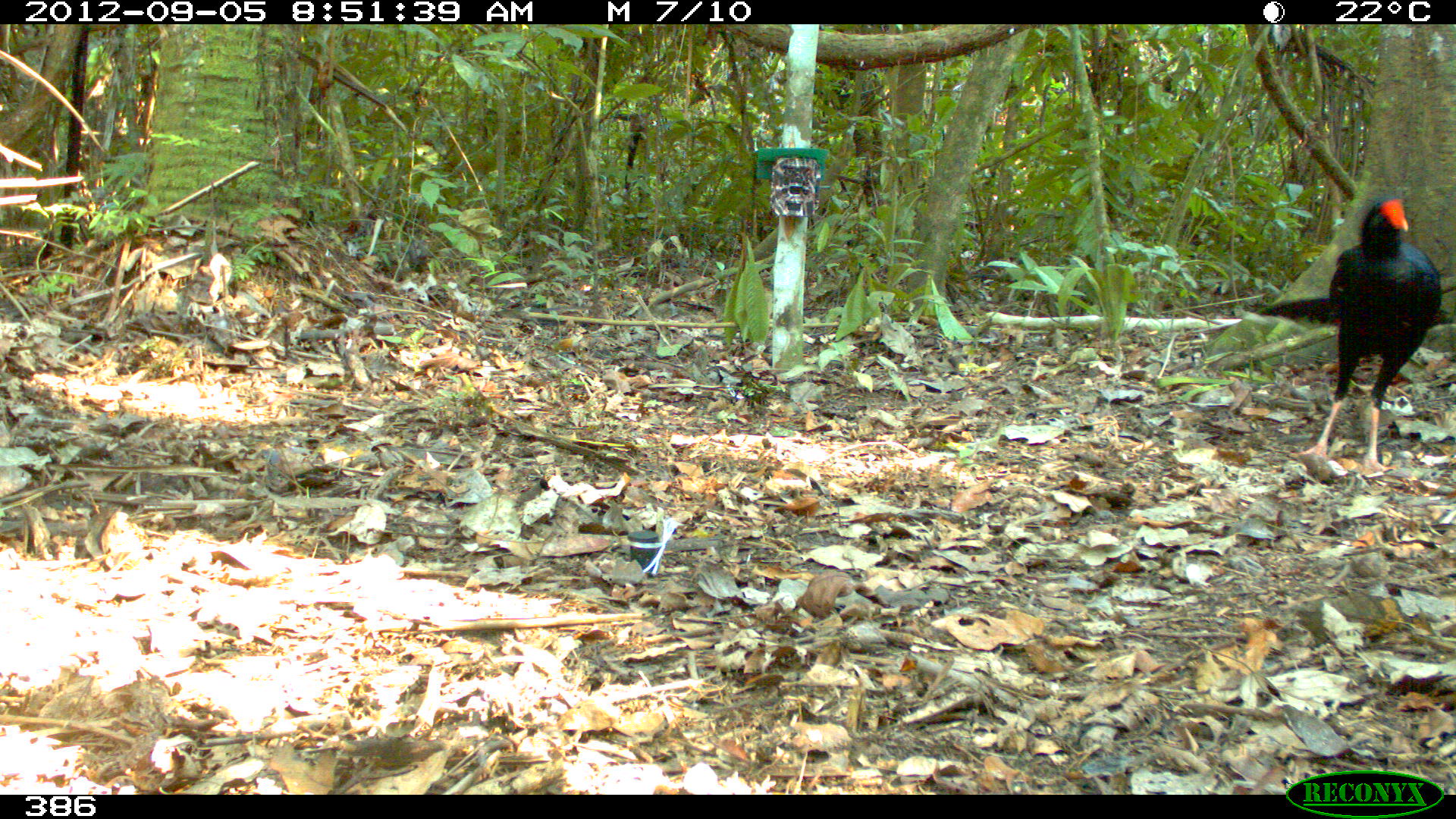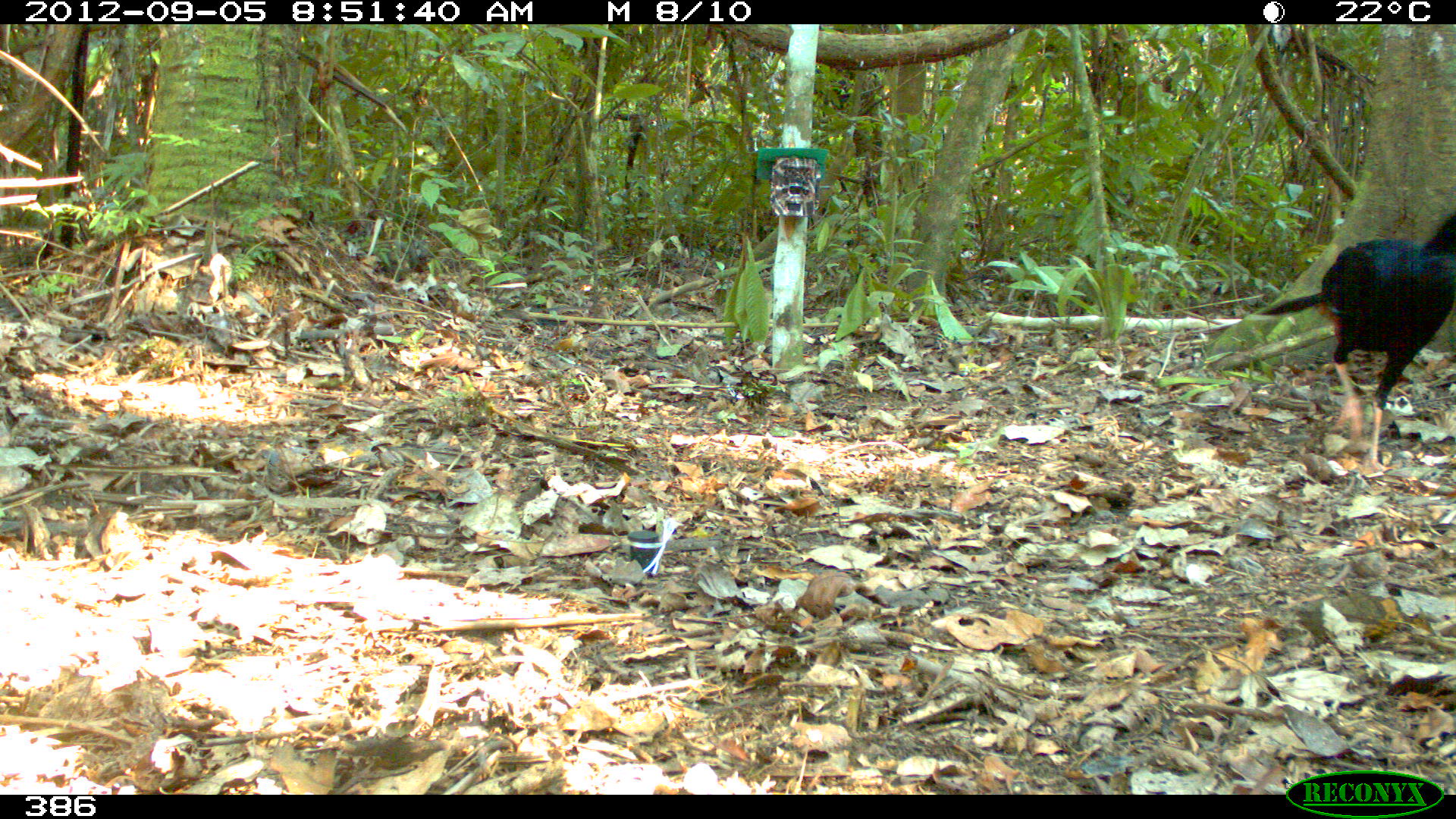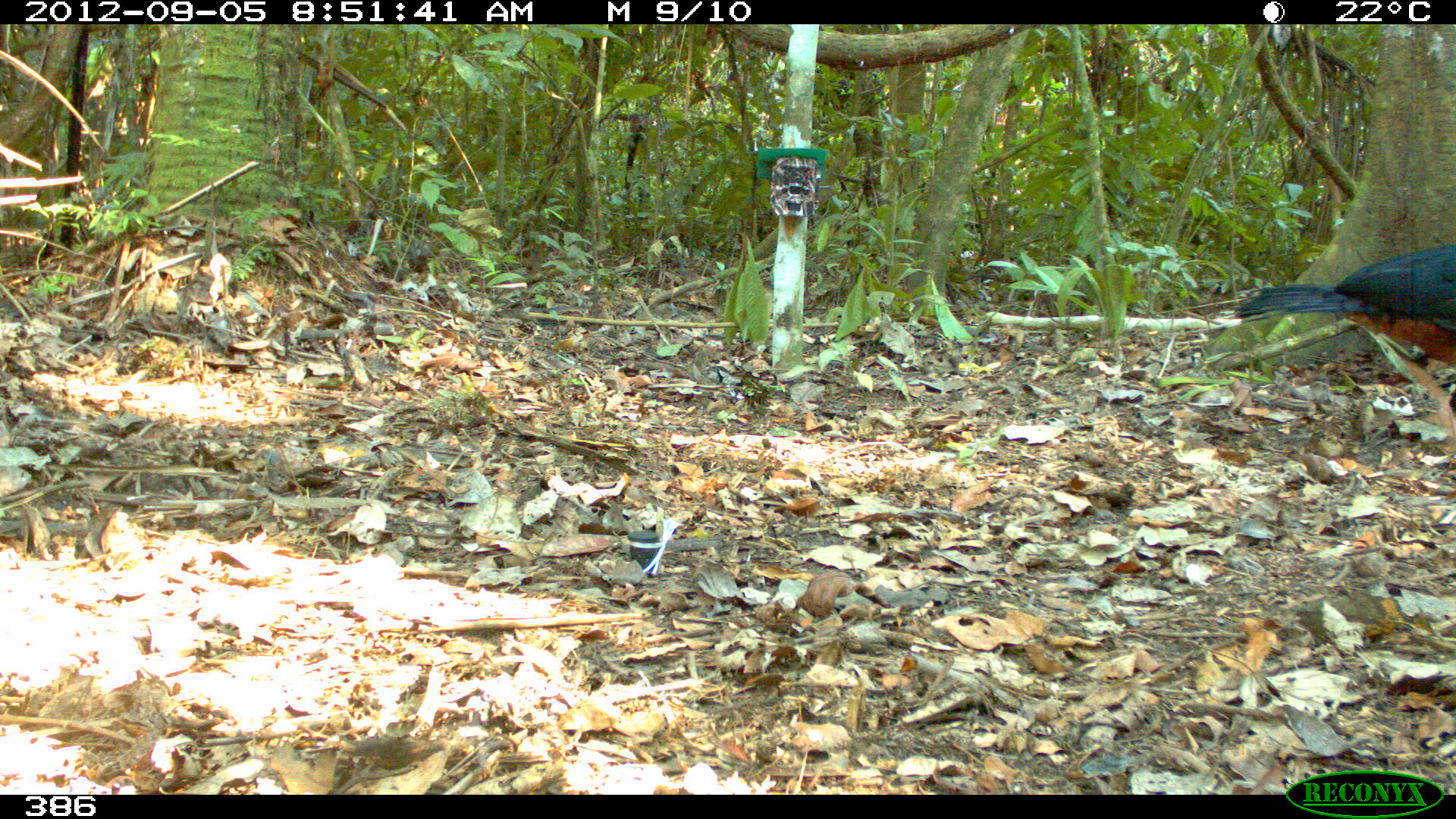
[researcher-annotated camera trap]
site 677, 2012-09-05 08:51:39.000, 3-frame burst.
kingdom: Animalia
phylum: Chordata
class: Aves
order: Galliformes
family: Cracidae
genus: Mitu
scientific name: Mitu tuberosum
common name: razor-billed curassow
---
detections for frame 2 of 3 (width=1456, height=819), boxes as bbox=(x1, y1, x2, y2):
mitu tuberosum: bbox=(1260, 212, 1450, 472)